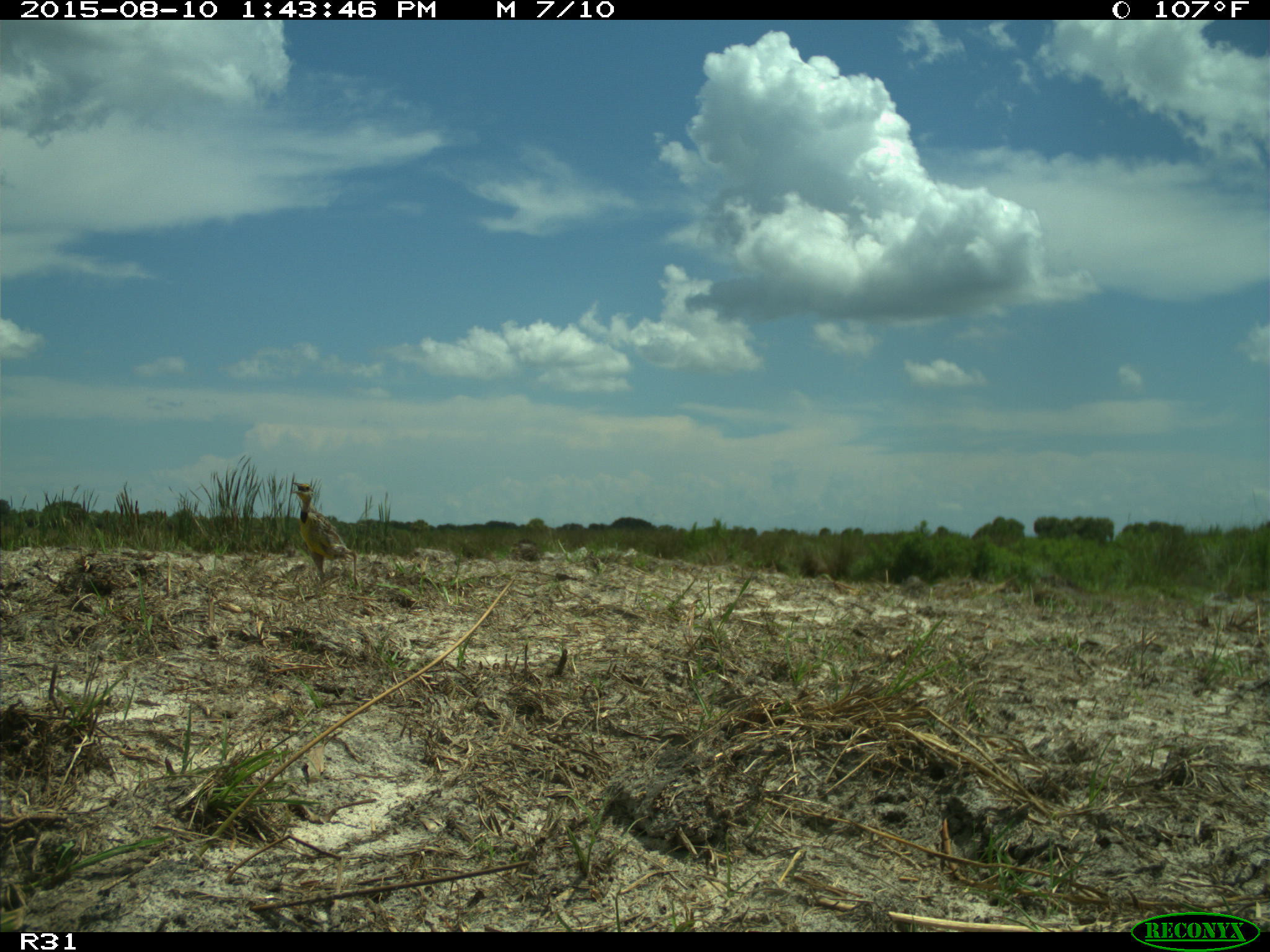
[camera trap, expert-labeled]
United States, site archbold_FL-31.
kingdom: Animalia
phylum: Chordata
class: Aves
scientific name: Aves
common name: birds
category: unidentified bird